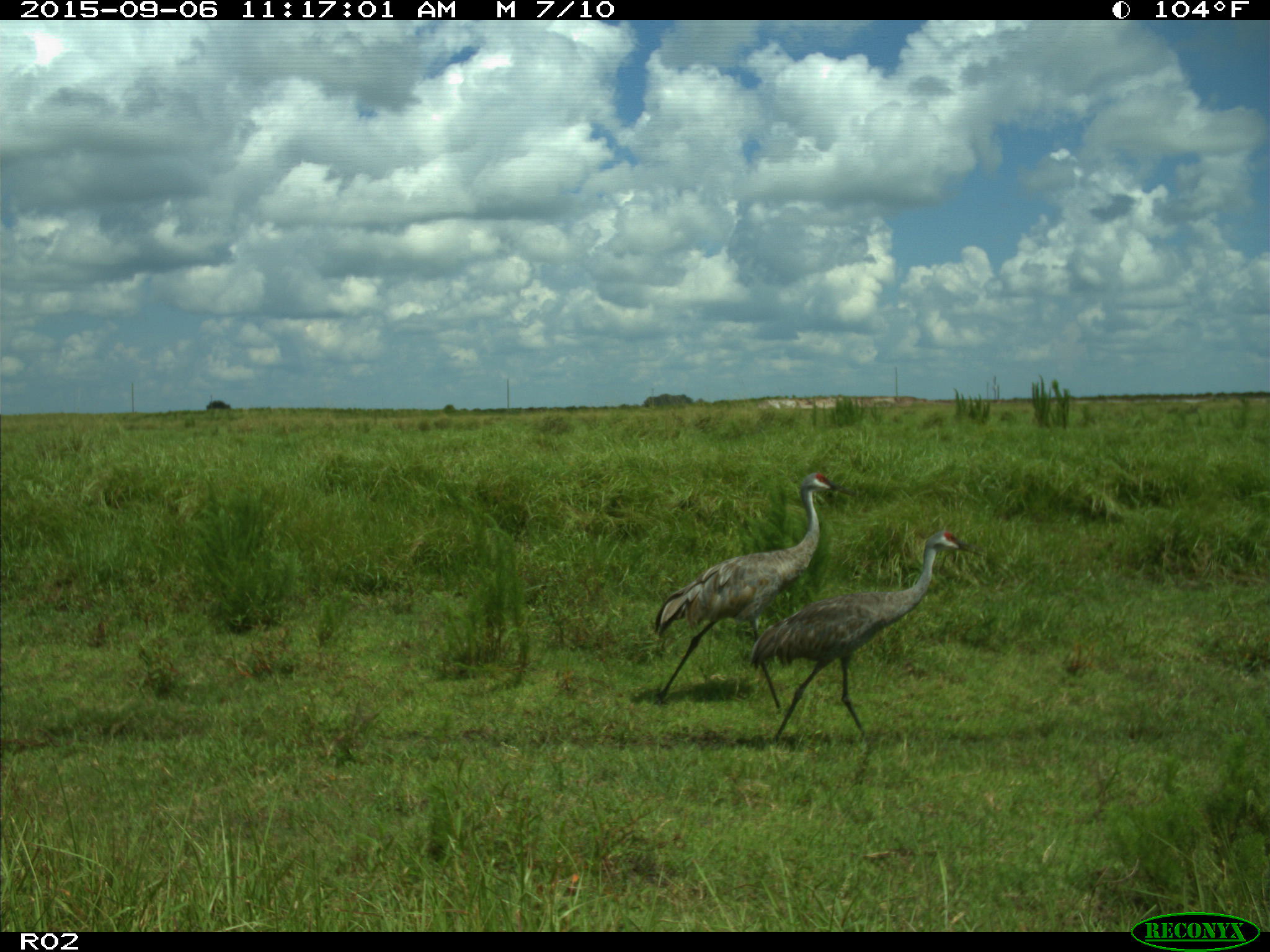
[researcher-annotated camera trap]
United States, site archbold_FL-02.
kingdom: Animalia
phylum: Chordata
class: Aves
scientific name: Aves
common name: birds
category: unidentified bird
Unidentified bird (birds) (Aves).